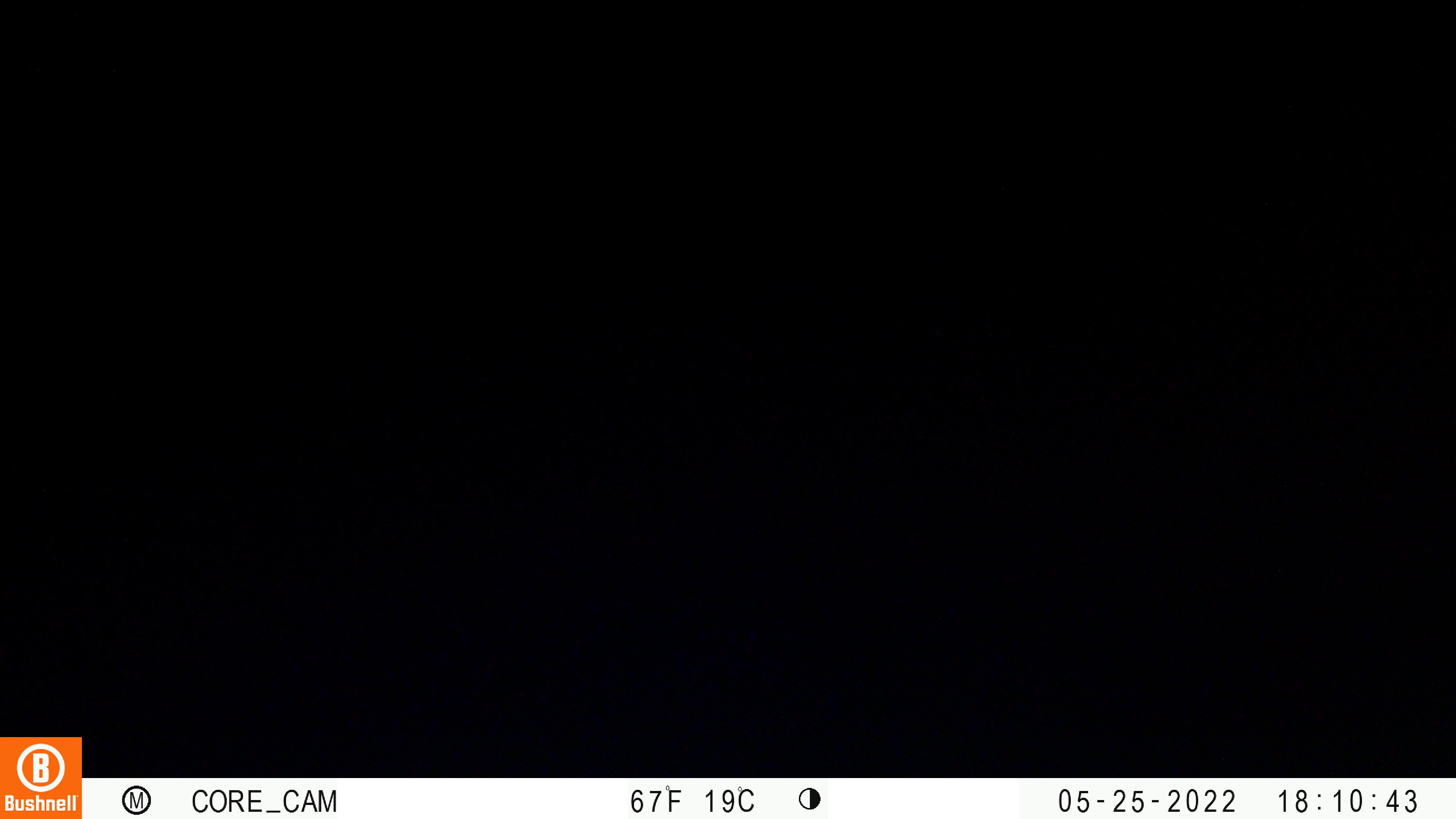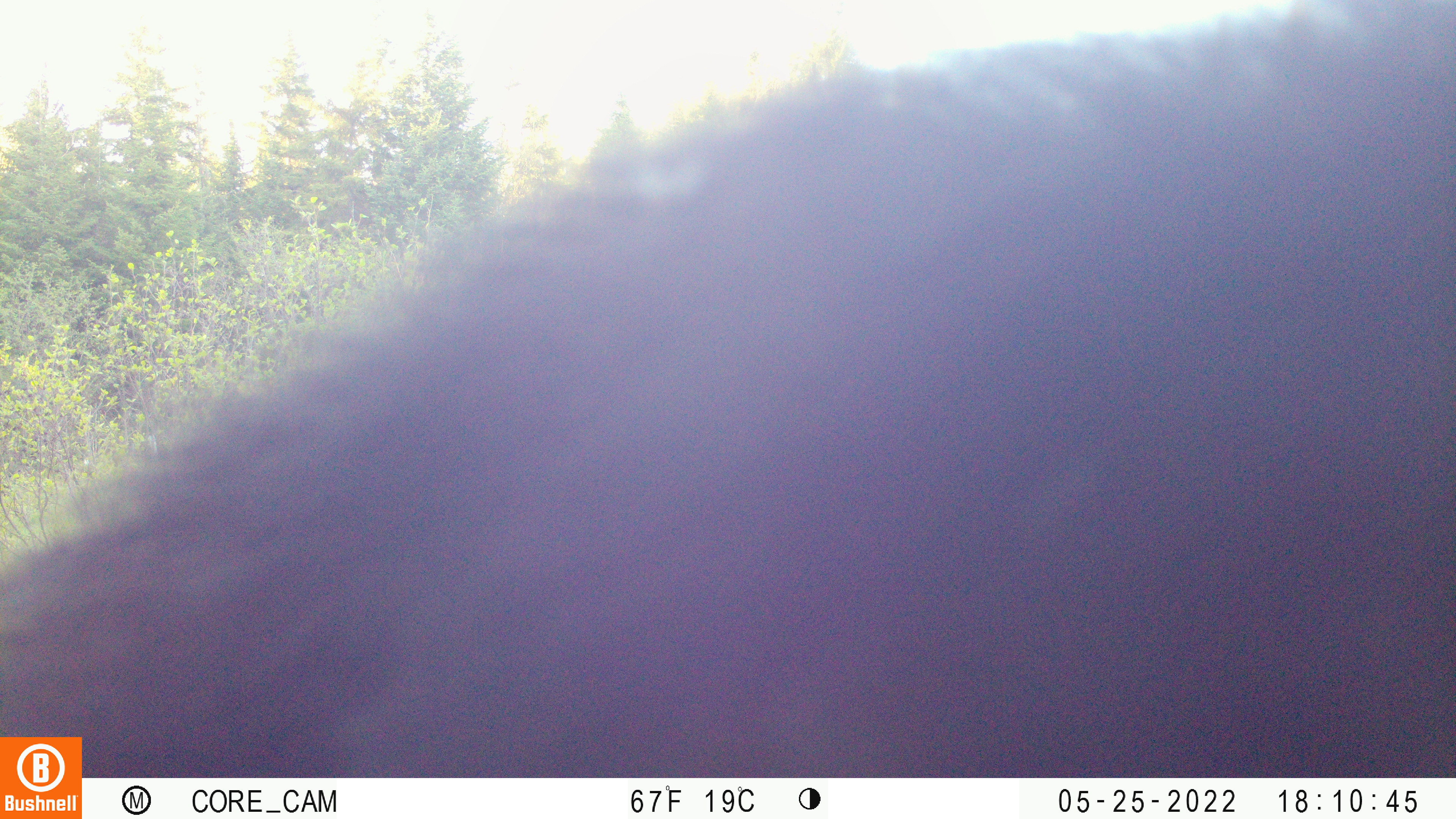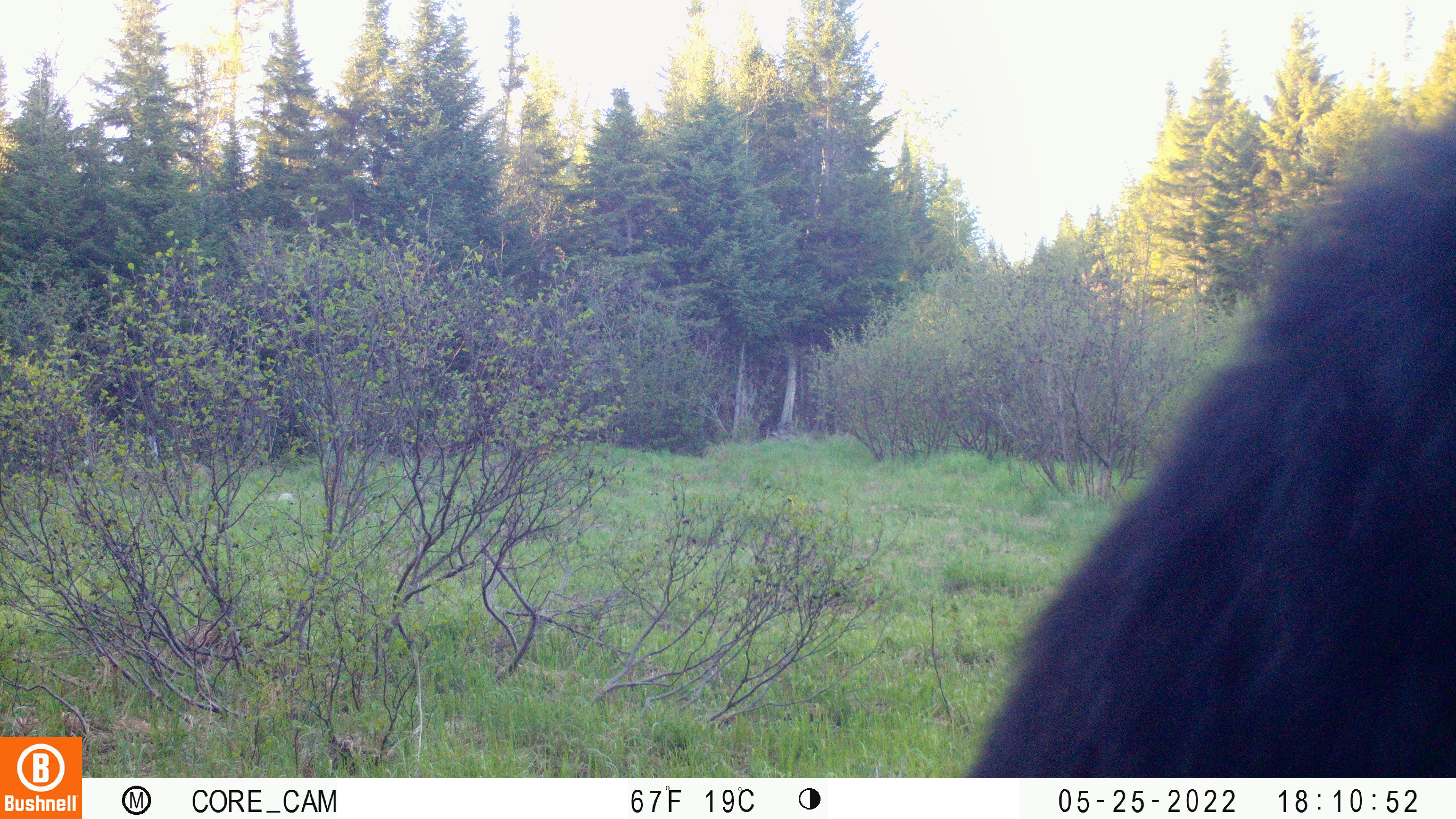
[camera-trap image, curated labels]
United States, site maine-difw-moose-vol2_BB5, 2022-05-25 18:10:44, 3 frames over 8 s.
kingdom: Animalia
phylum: Chordata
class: Mammalia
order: Carnivora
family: Ursidae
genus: Ursus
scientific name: Ursus americanus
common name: black bear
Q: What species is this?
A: Black bear (Ursus americanus).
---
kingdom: Animalia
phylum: Chordata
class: Mammalia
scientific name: Mammalia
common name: mammal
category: mammal sp.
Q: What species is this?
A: Mammal sp. (mammal) (Mammalia).